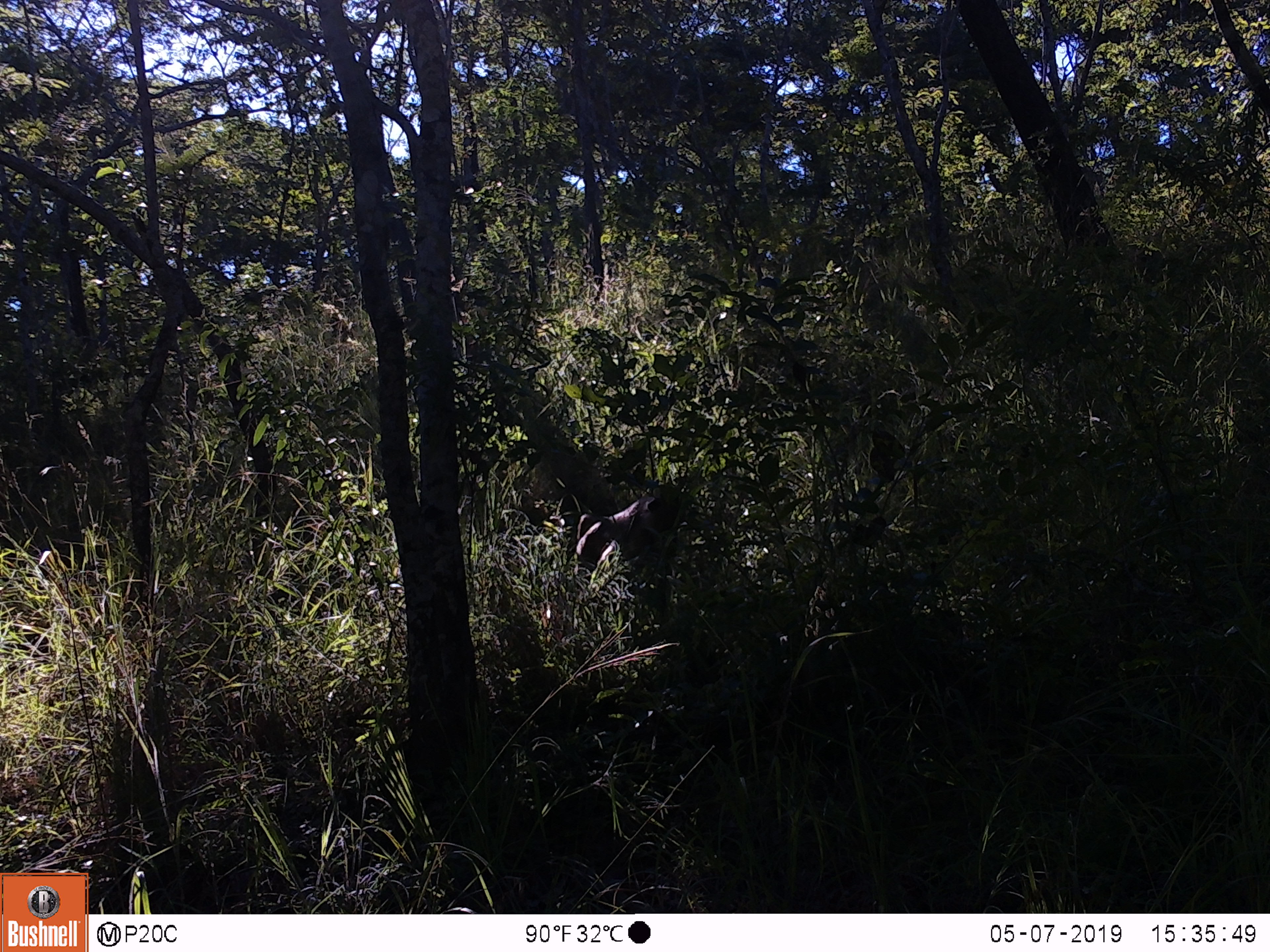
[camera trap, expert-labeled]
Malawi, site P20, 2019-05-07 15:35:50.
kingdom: Animalia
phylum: Chordata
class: Mammalia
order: Primates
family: Cercopithecidae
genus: Papio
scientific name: Papio cynocephalus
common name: yellow baboon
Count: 1.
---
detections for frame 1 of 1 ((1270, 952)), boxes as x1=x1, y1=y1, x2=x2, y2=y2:
yellow baboon: x1=568, y1=488, x2=693, y2=616